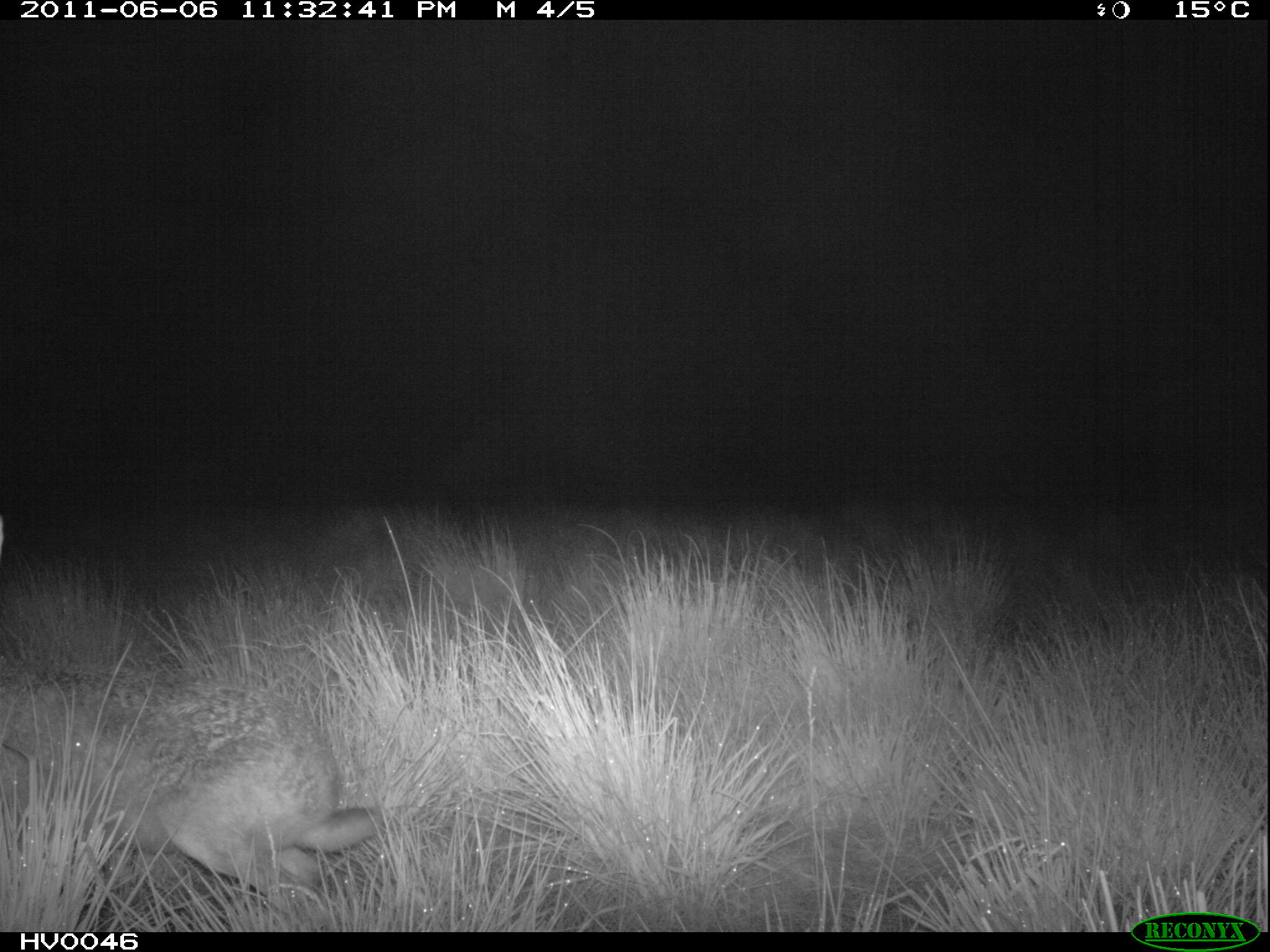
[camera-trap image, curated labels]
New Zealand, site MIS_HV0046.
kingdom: Animalia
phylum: Chordata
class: Mammalia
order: Lagomorpha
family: Leporidae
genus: Lepus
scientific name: Lepus europaeus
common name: brown hare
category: hare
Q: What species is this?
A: Hare (brown hare) (Lepus europaeus).